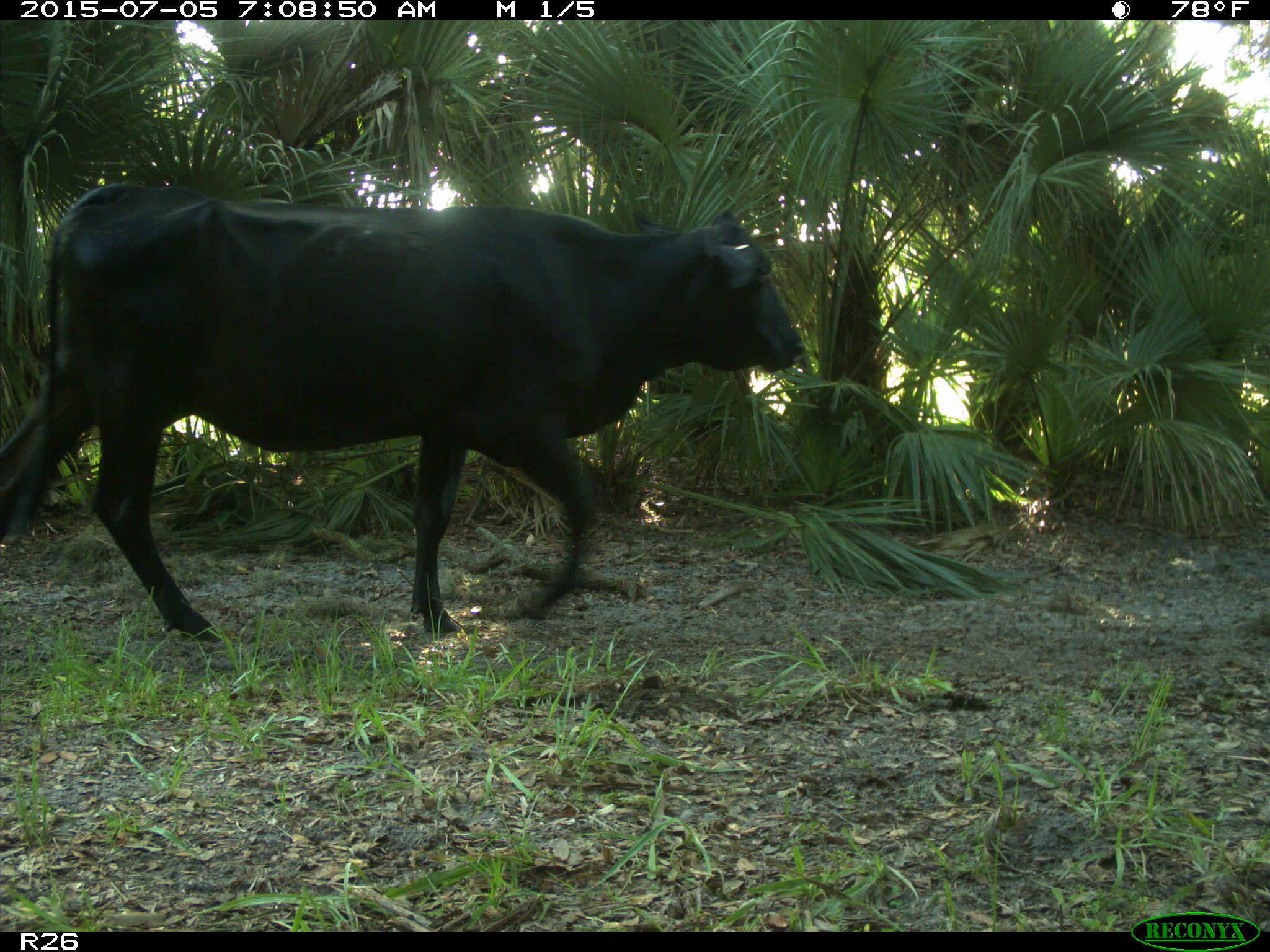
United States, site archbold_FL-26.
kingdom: Animalia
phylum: Chordata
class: Mammalia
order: Artiodactyla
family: Bovidae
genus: Bos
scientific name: Bos taurus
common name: domestic cow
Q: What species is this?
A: Bos taurus (domestic cow).